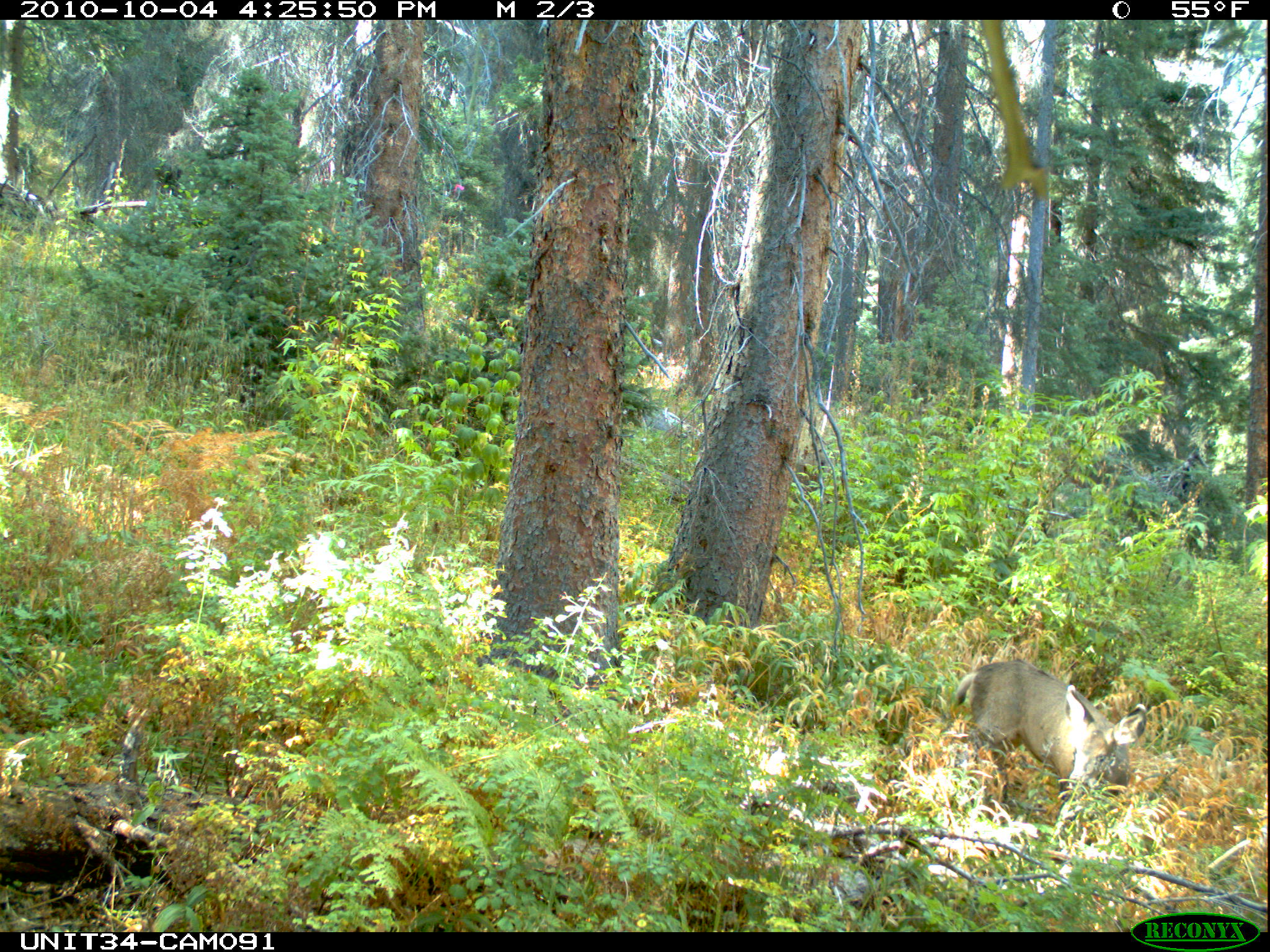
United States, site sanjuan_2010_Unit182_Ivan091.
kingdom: Animalia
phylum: Chordata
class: Mammalia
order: Artiodactyla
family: Cervidae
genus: Odocoileus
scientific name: Odocoileus hemionus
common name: mule deer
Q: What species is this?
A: Odocoileus hemionus (mule deer).